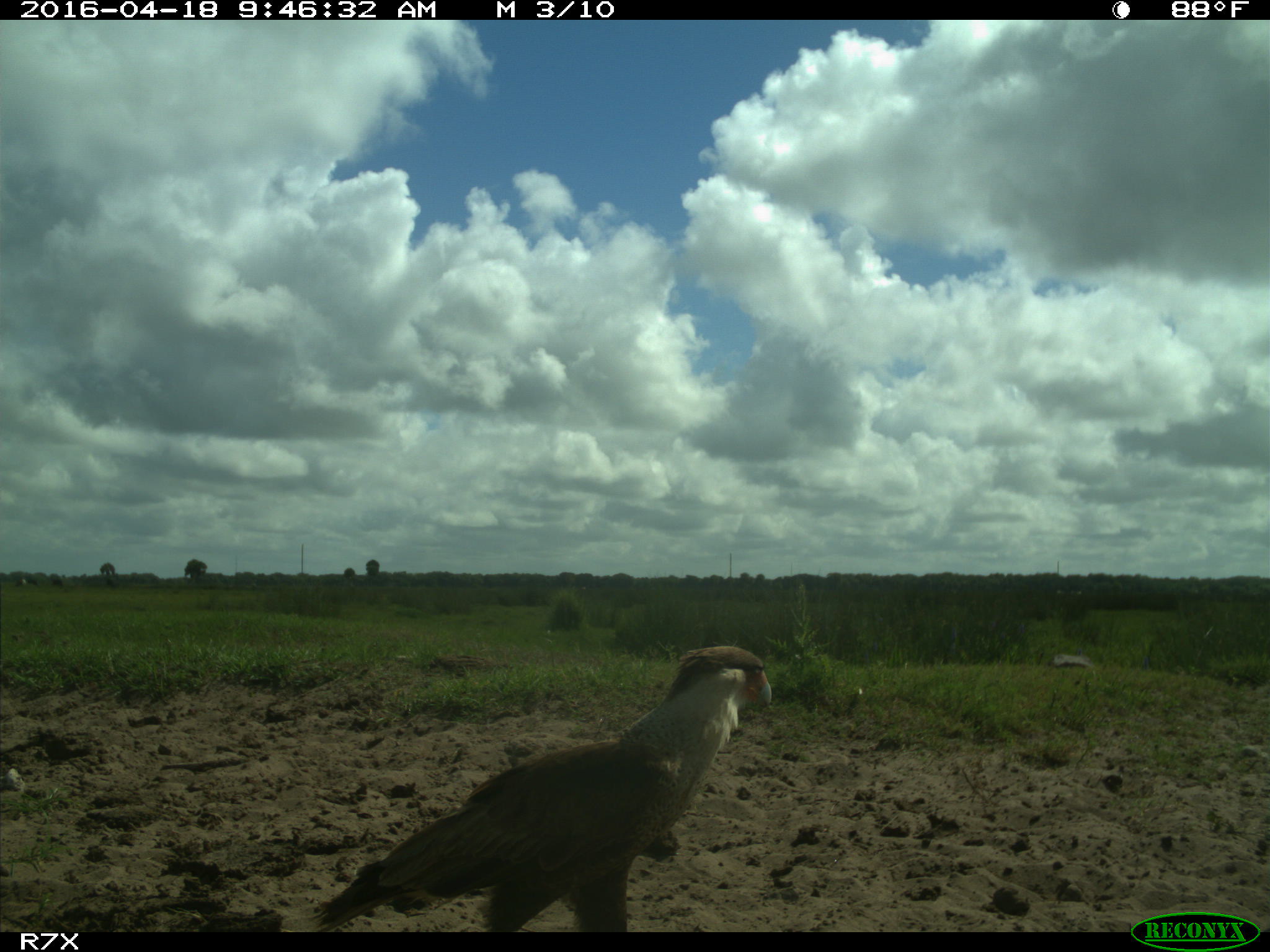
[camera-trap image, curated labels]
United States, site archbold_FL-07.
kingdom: Animalia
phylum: Chordata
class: Aves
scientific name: Aves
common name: birds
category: unidentified bird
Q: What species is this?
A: Unidentified bird (birds) (Aves).